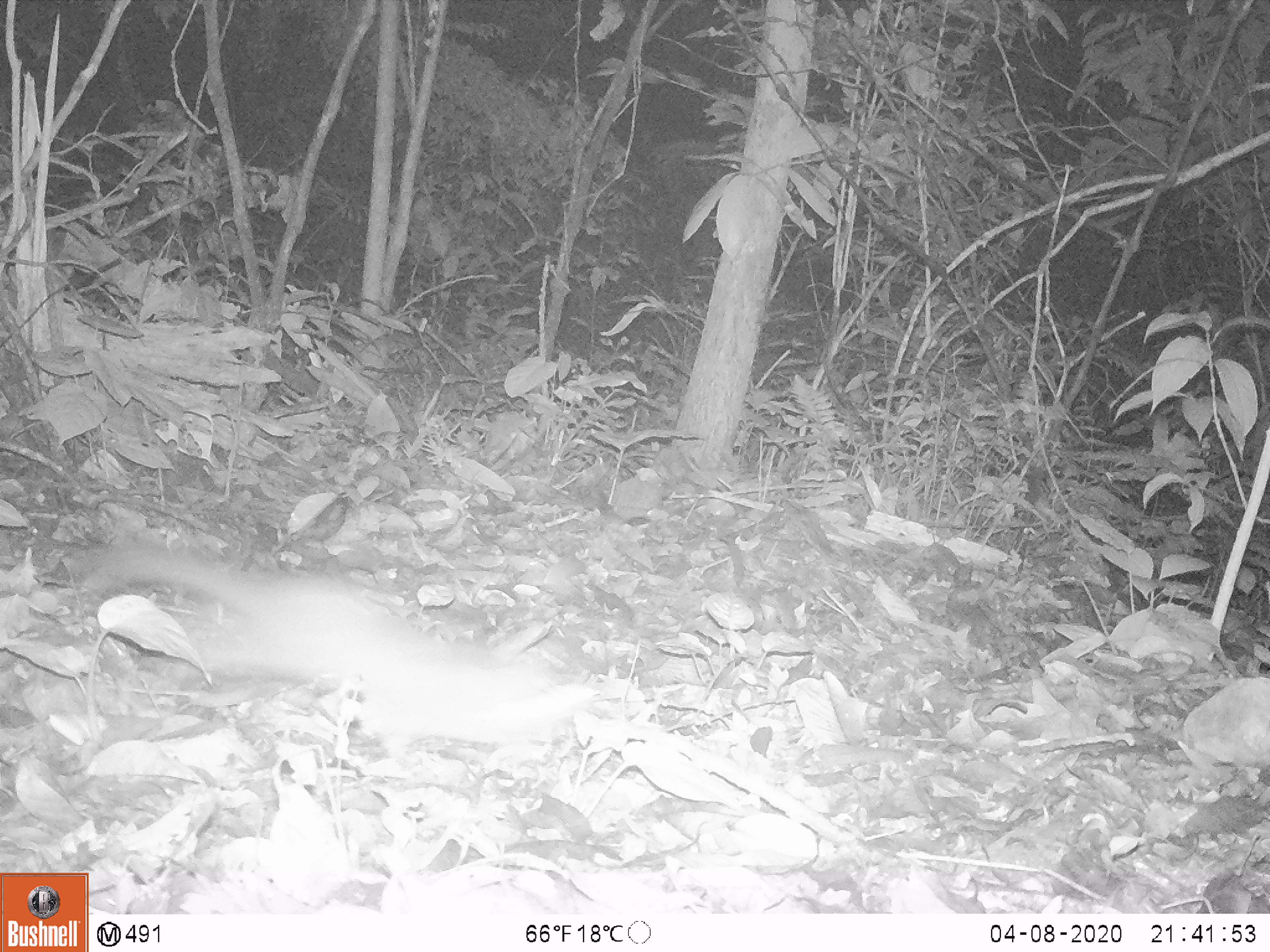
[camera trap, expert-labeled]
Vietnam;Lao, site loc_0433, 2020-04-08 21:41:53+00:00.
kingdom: Animalia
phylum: Chordata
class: Mammalia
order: Carnivora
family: Mustelidae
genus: Melogale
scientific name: Melogale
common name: ferret badger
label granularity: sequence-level